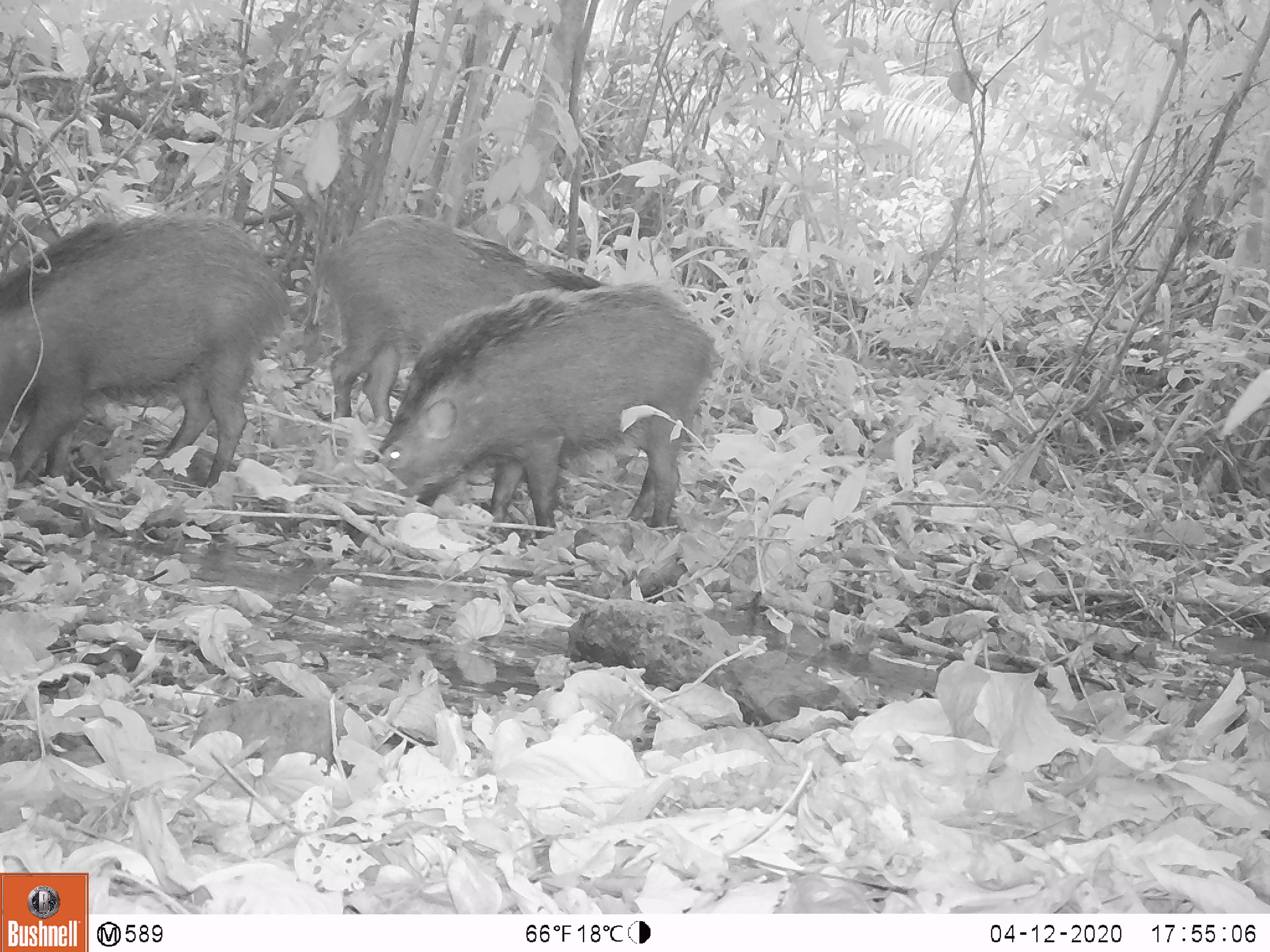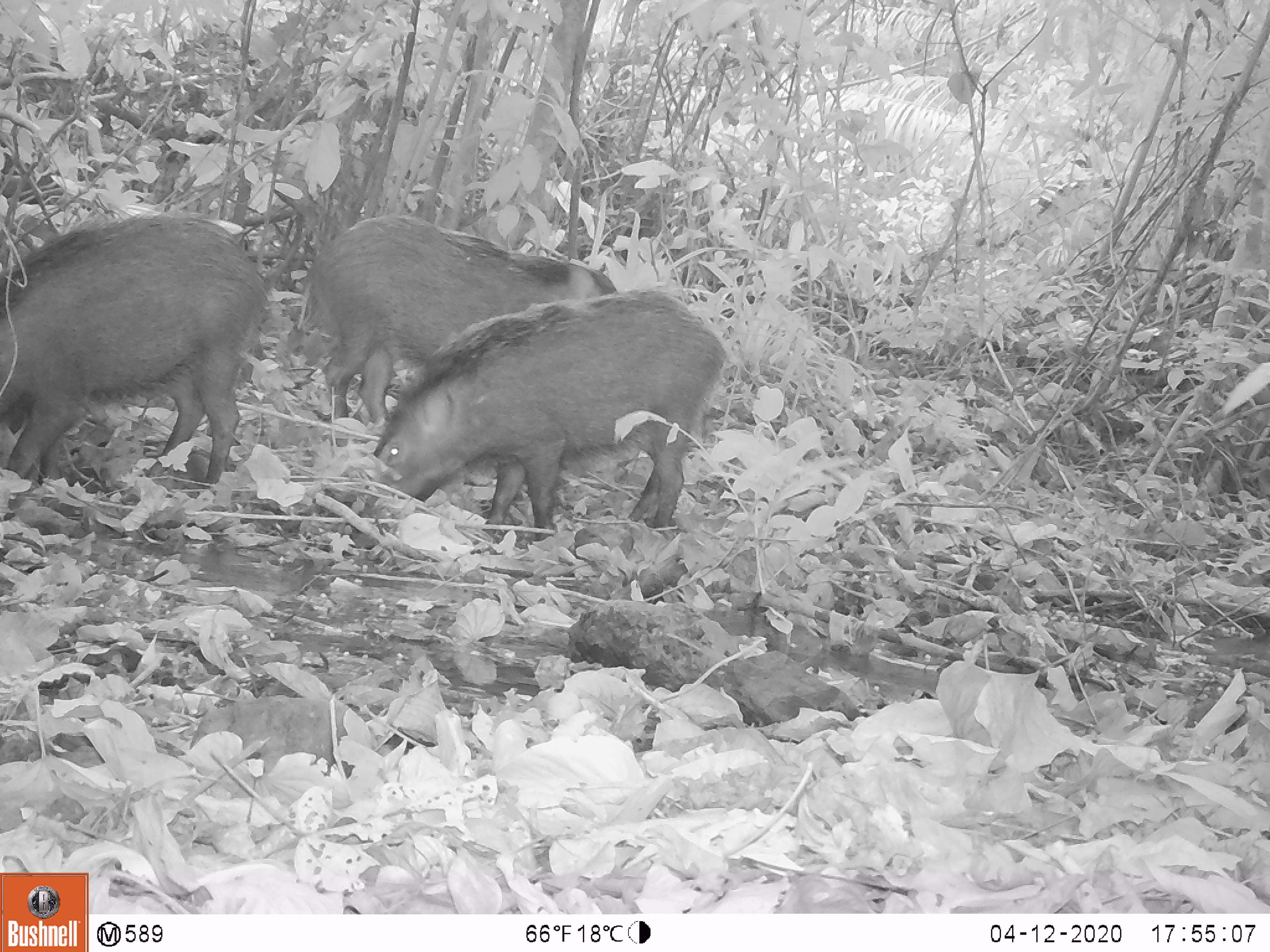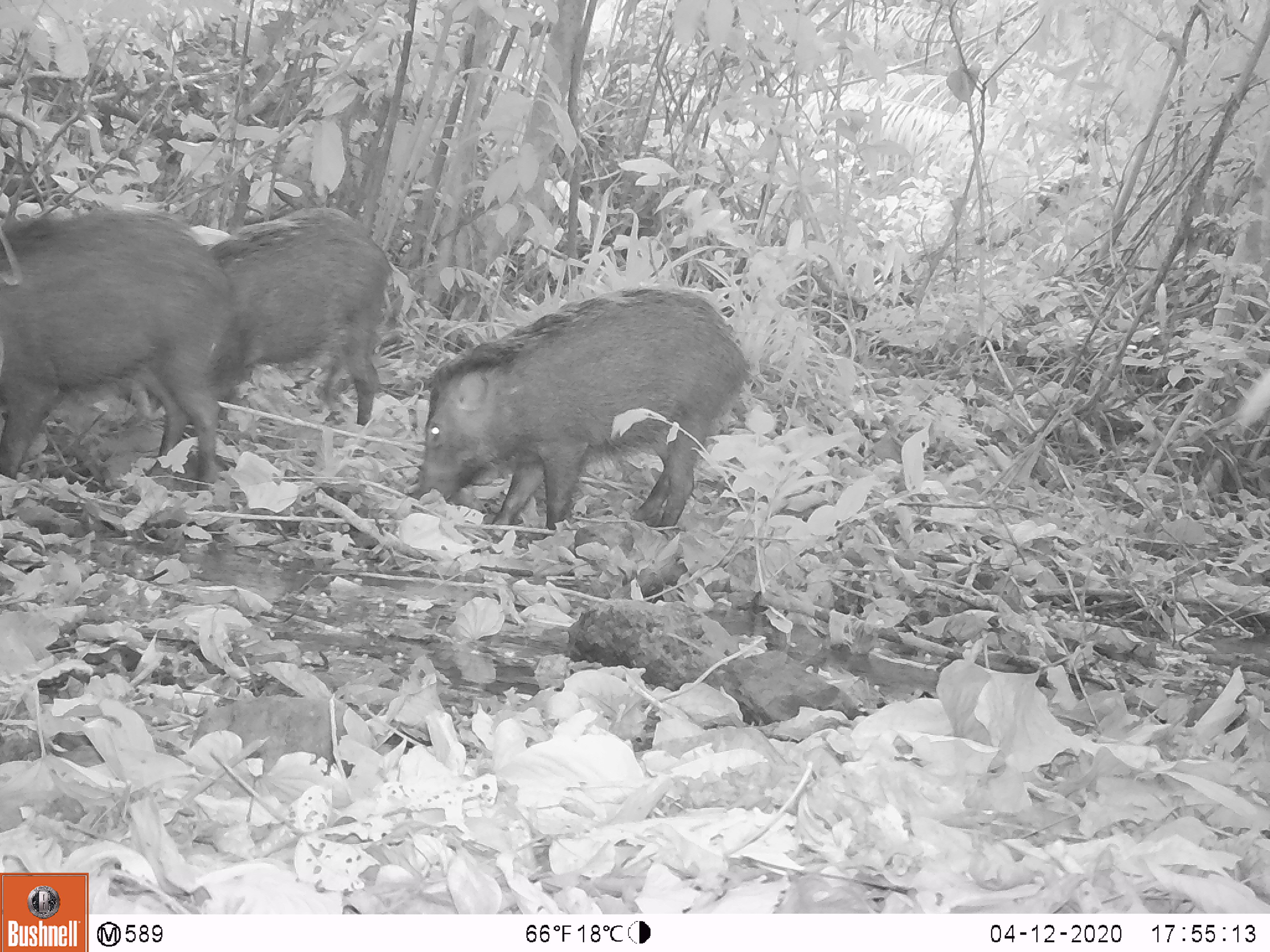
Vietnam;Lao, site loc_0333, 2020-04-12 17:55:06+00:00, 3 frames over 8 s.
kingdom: Animalia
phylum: Chordata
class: Mammalia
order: Artiodactyla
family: Suidae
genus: Sus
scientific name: Sus scrofa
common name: eurasian wild pig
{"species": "eurasian wild pig (Sus scrofa)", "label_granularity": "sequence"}